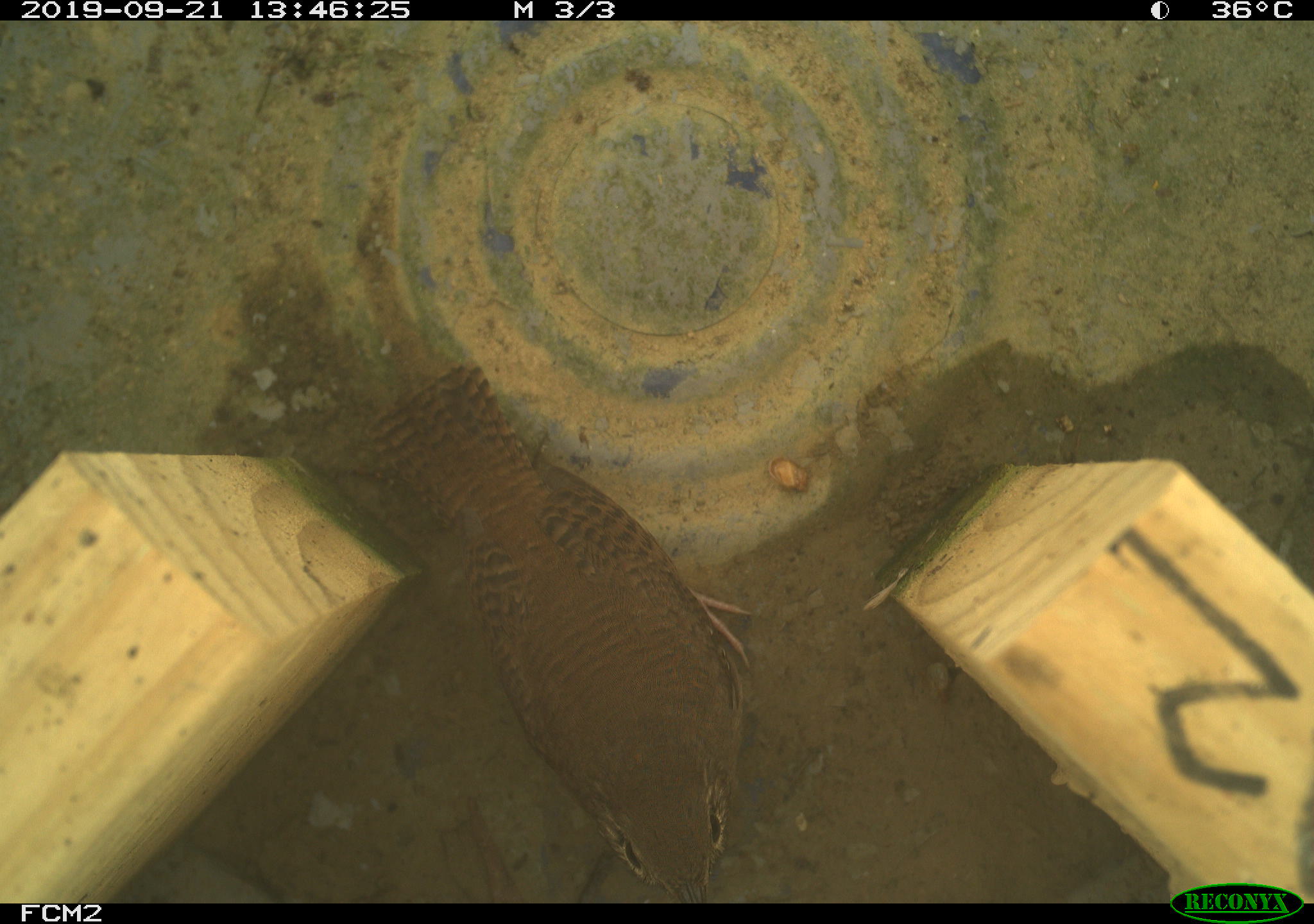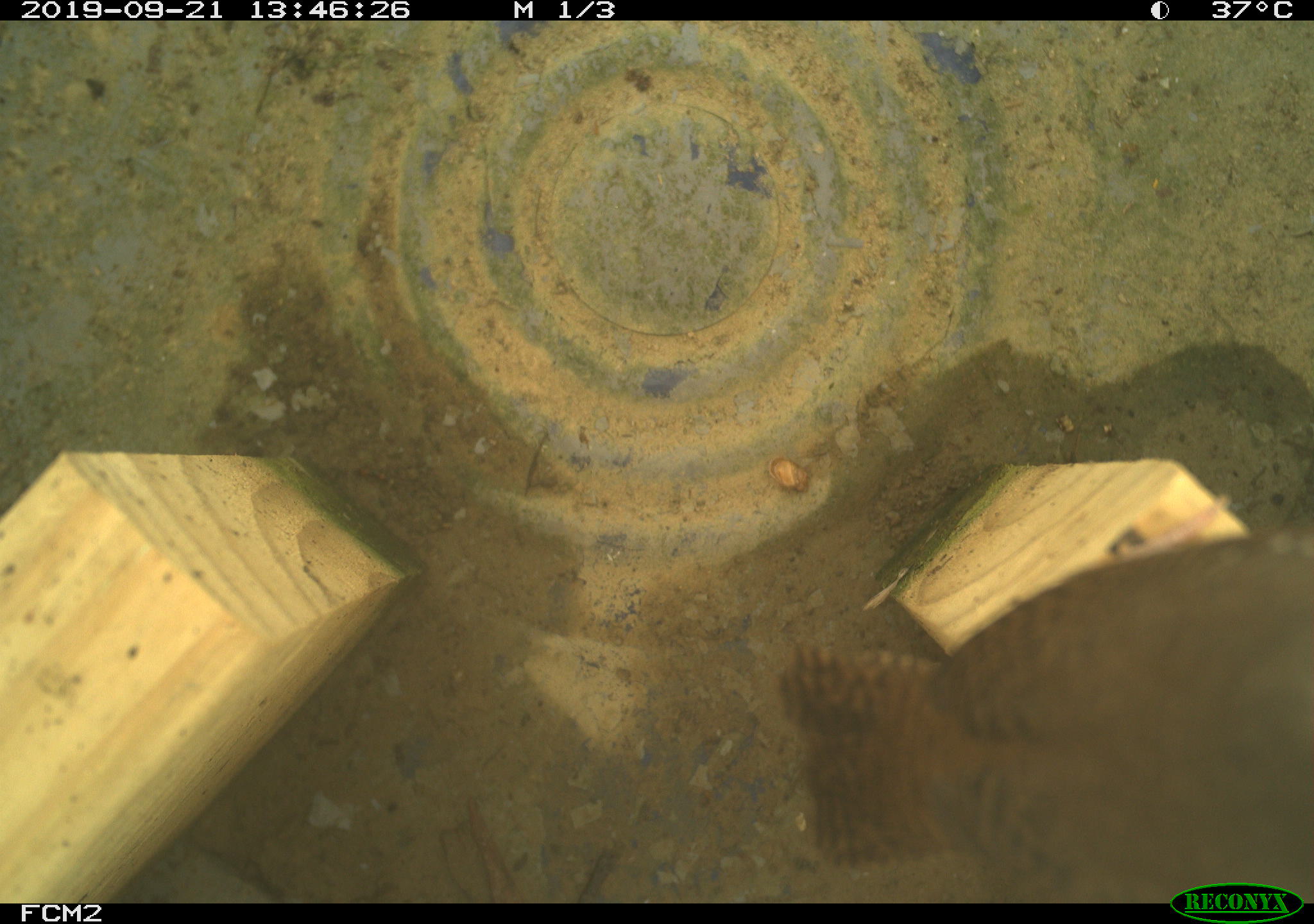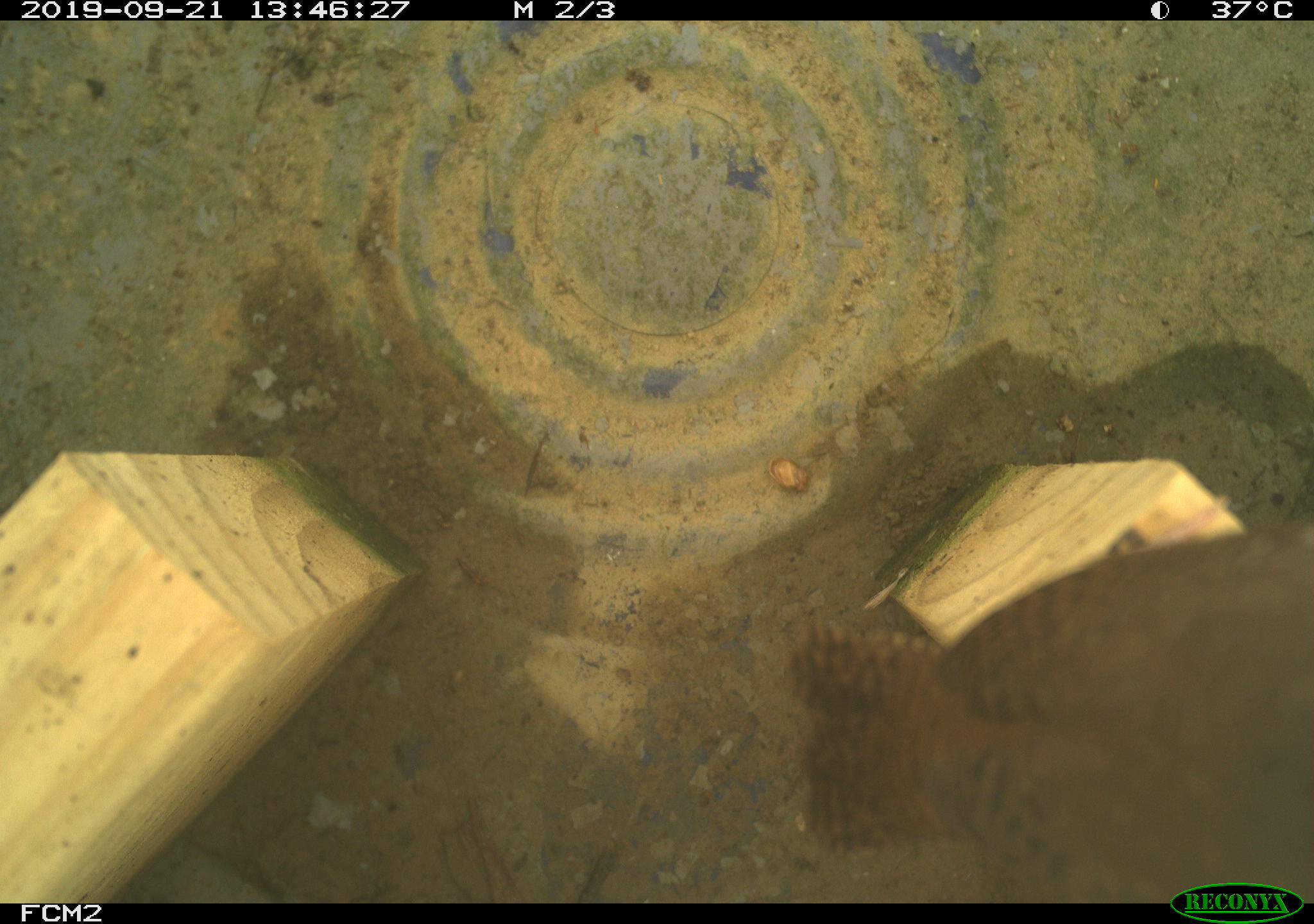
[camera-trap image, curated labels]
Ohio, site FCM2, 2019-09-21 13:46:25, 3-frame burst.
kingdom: Animalia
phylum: Chordata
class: Aves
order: Passeriformes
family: Troglodytidae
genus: Troglodytes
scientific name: Troglodytes aedon aedon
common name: northern house wren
Northern house wren (Troglodytes aedon aedon).